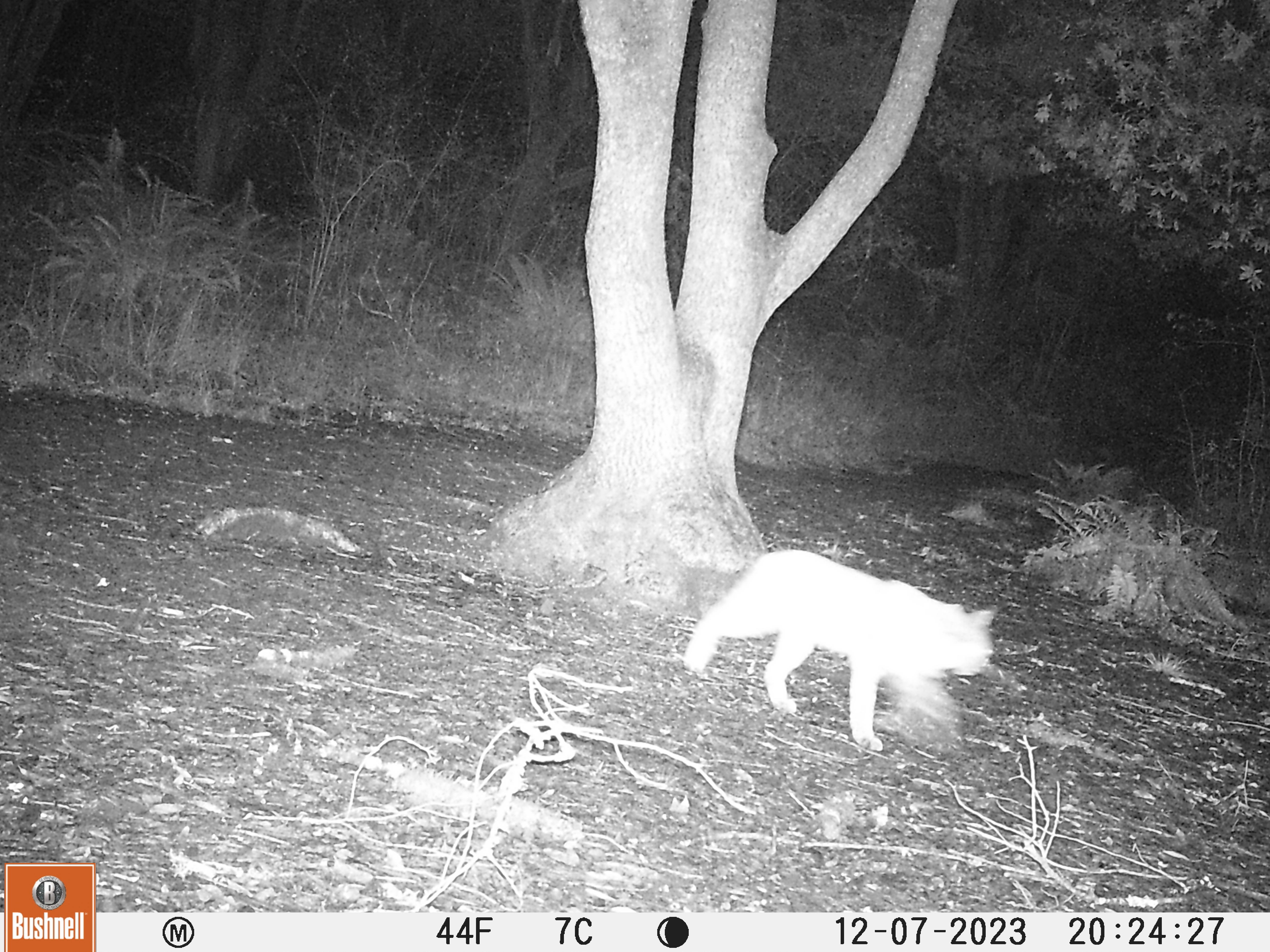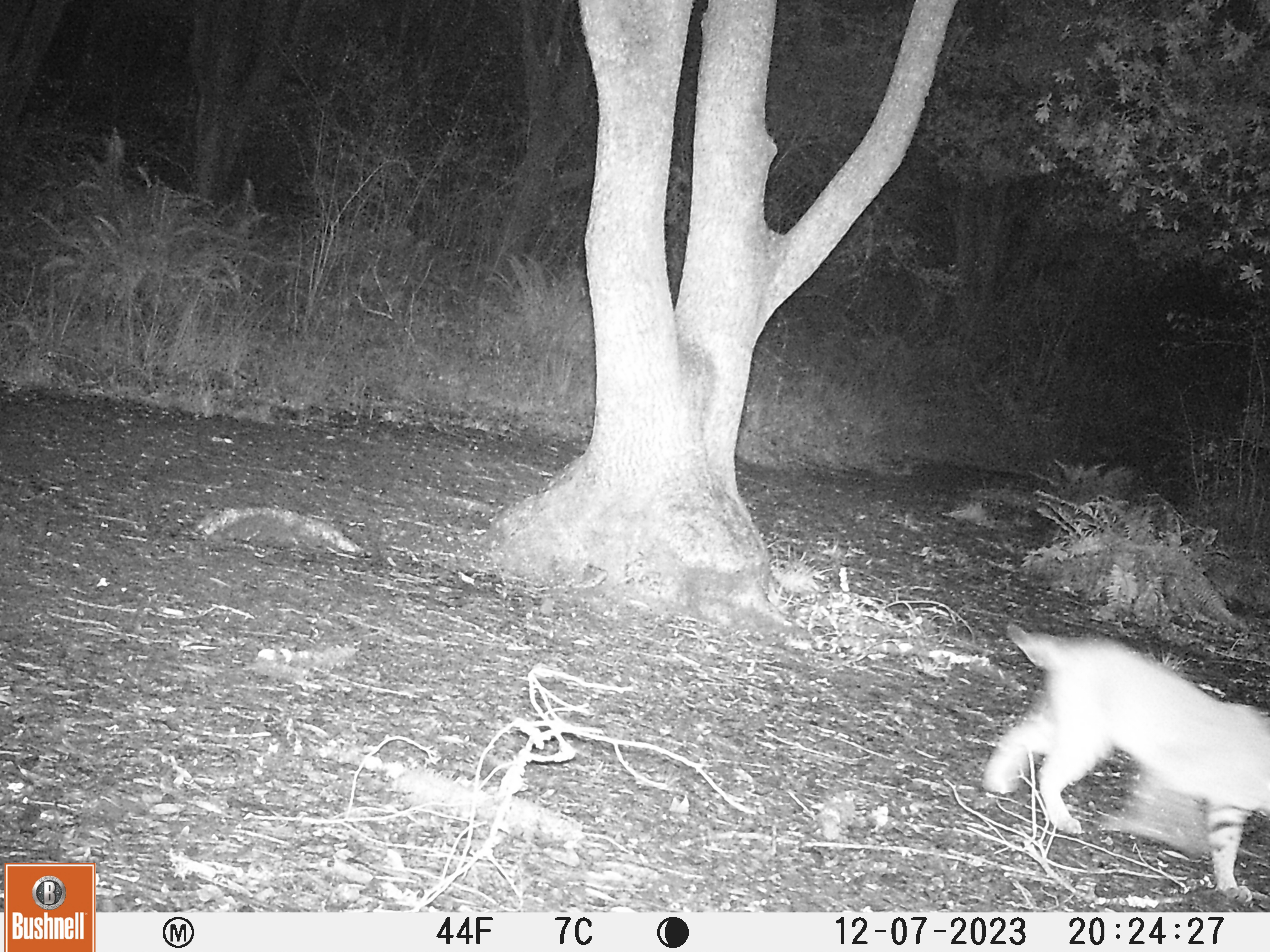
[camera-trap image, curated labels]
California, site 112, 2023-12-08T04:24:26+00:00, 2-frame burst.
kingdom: Animalia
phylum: Chordata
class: Mammalia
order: Carnivora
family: Felidae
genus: Lynx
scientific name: Lynx rufus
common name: bobcat